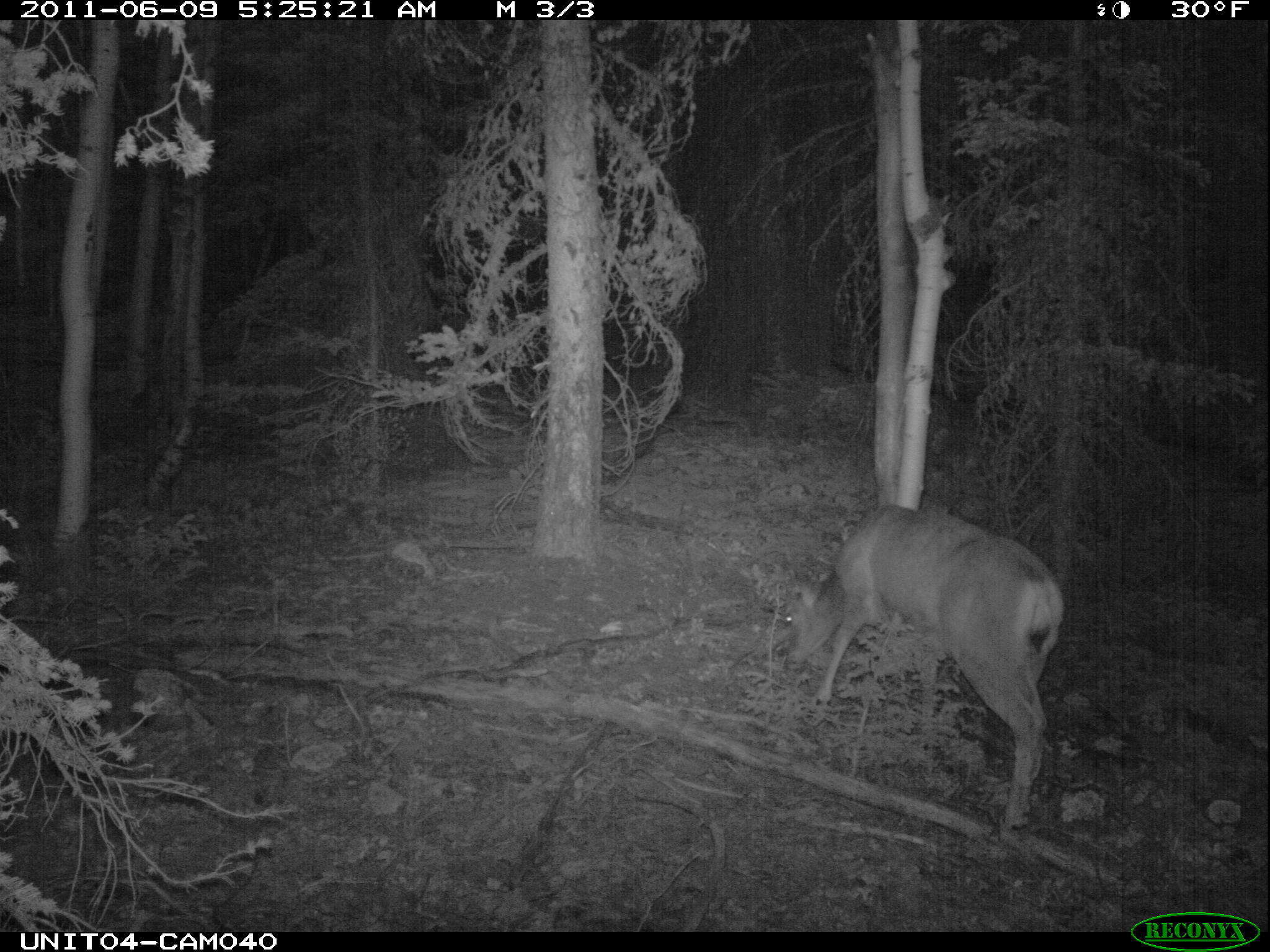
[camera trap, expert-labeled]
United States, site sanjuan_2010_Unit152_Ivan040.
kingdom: Animalia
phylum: Chordata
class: Mammalia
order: Artiodactyla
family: Cervidae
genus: Odocoileus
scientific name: Odocoileus hemionus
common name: mule deer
Odocoileus hemionus (mule deer).